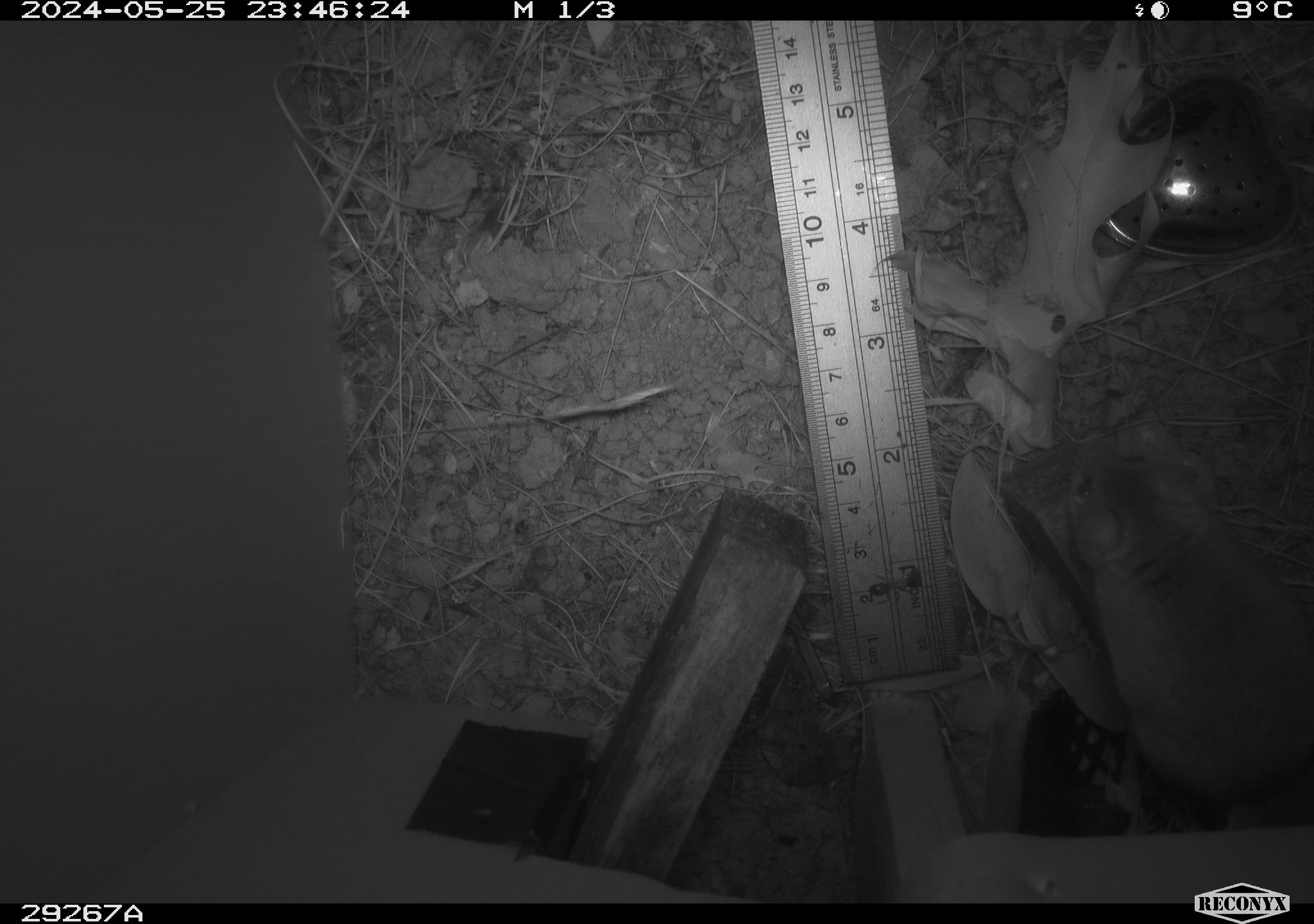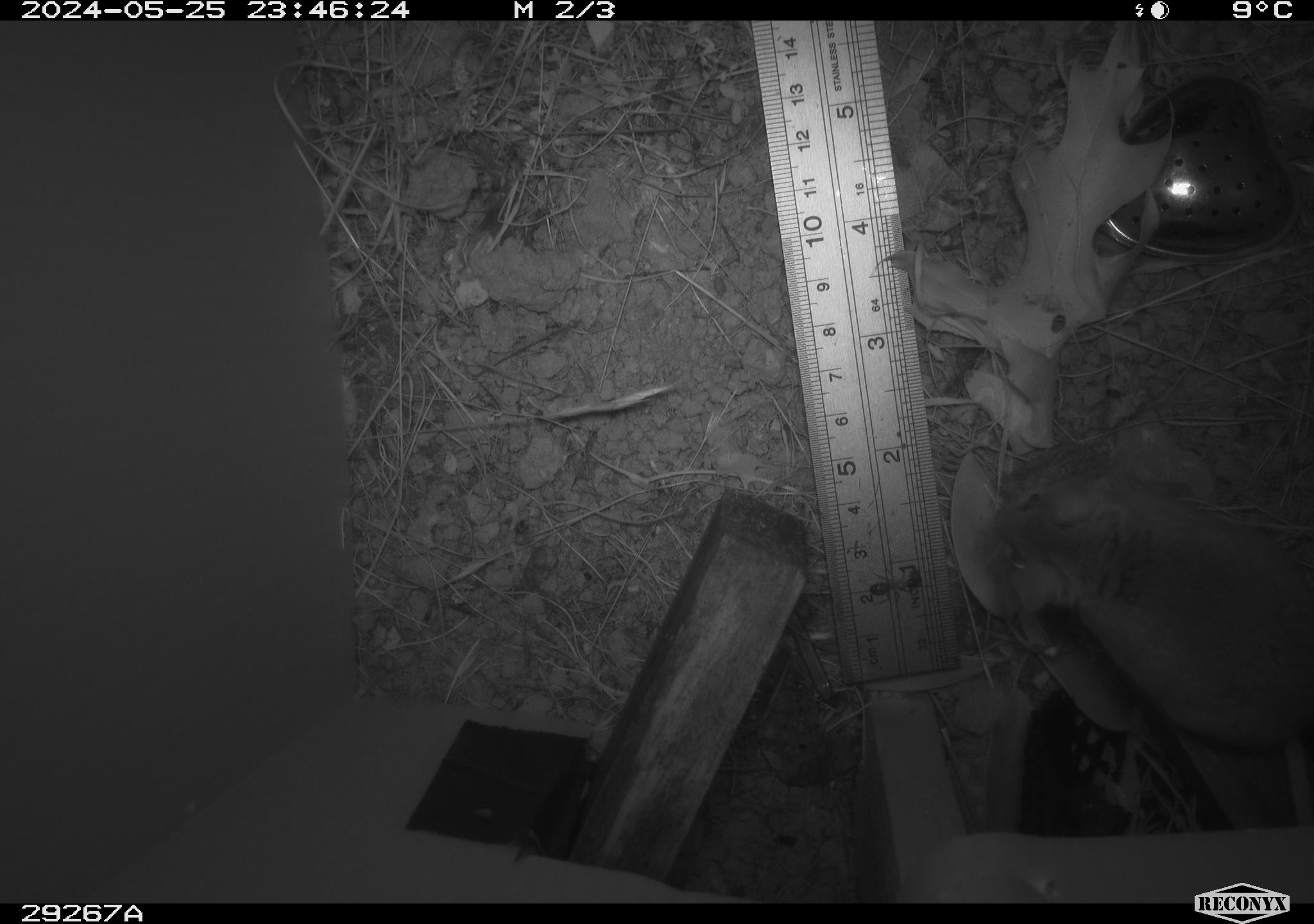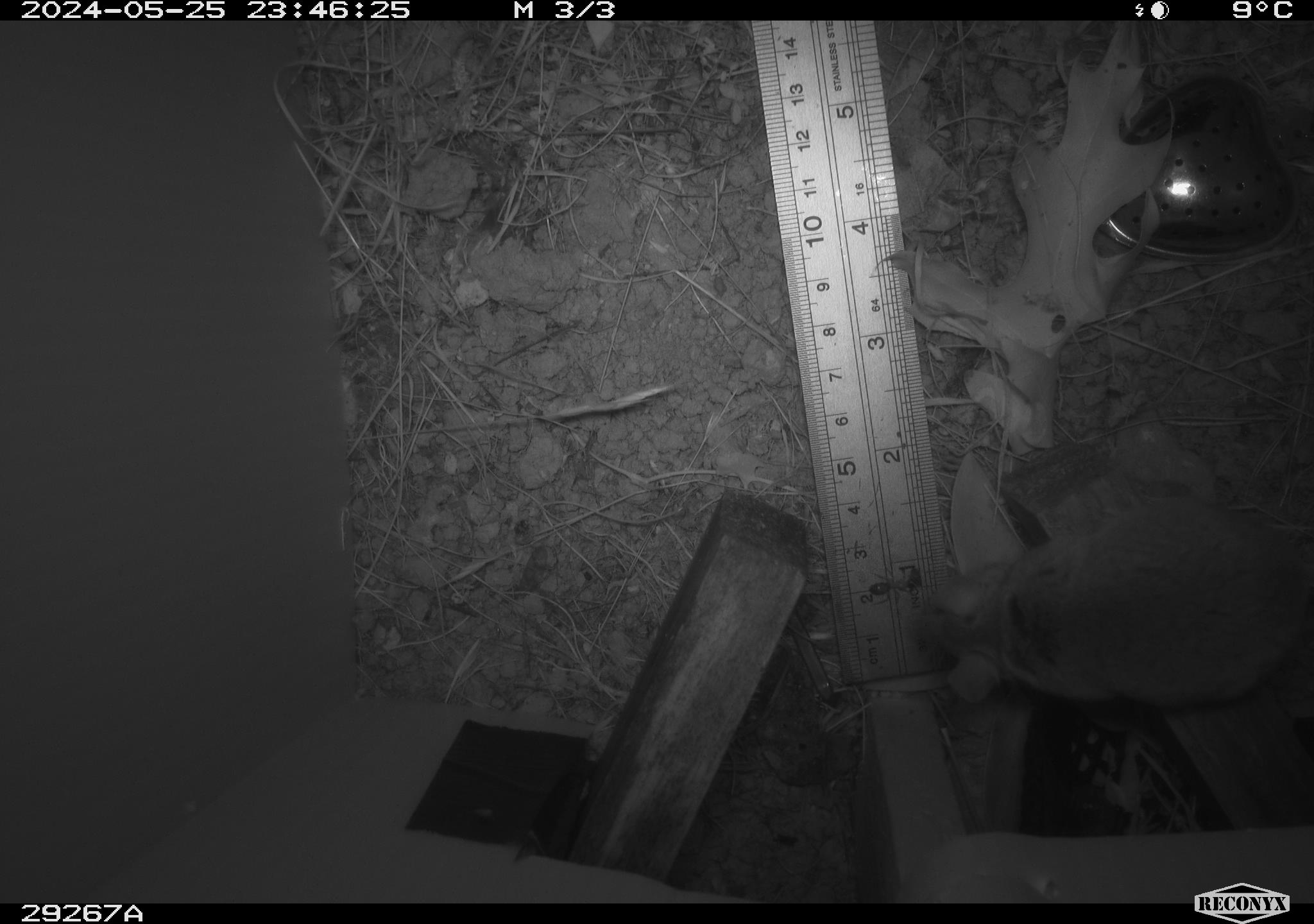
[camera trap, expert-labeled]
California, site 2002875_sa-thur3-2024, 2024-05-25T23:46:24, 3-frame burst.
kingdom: Animalia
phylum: Chordata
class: Mammalia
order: Rodentia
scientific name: Rodentia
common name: mouse species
Mouse species (Rodentia).